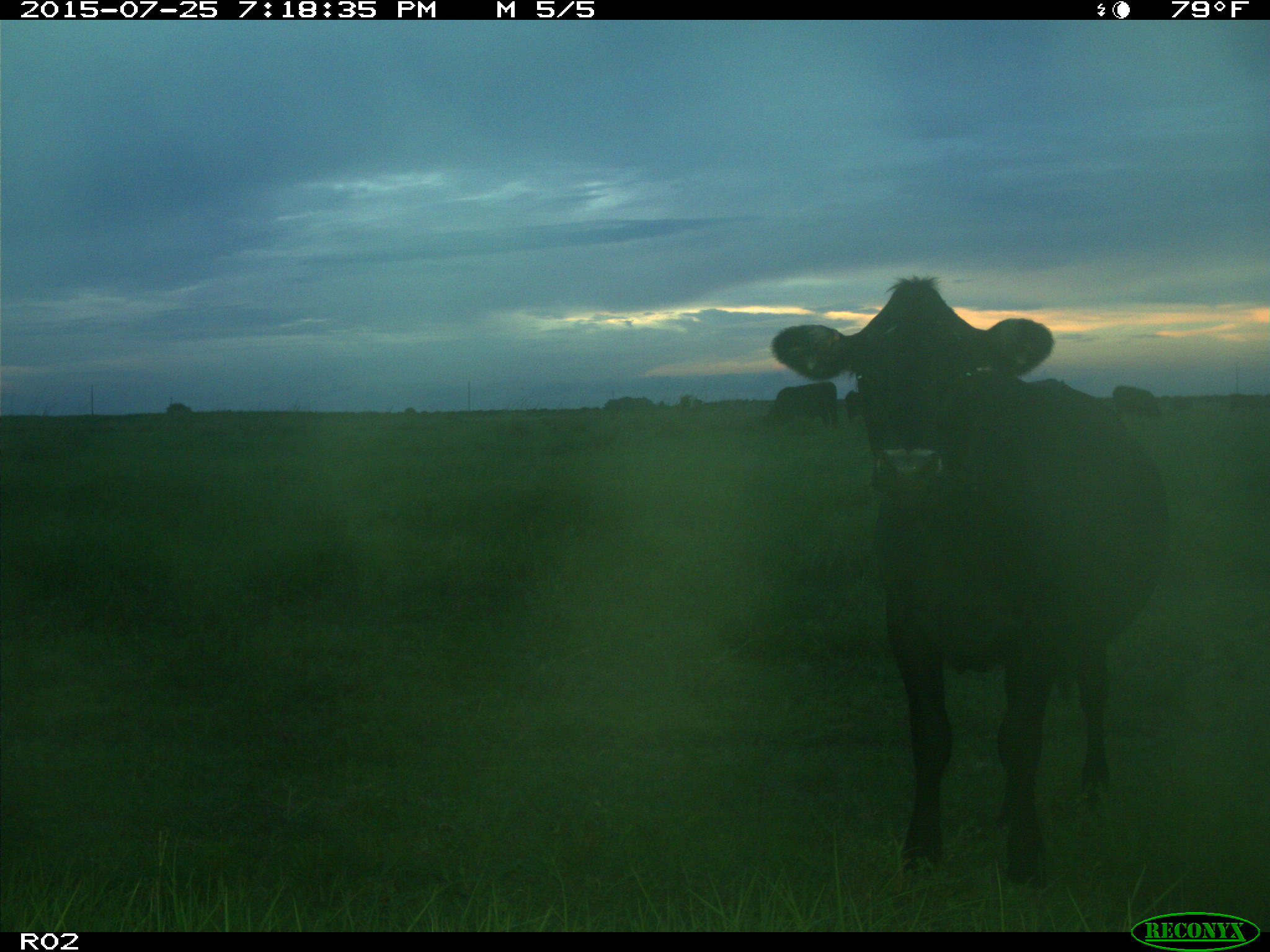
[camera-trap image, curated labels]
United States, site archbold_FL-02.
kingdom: Animalia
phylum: Chordata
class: Mammalia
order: Artiodactyla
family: Bovidae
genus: Bos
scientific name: Bos taurus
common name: domestic cow